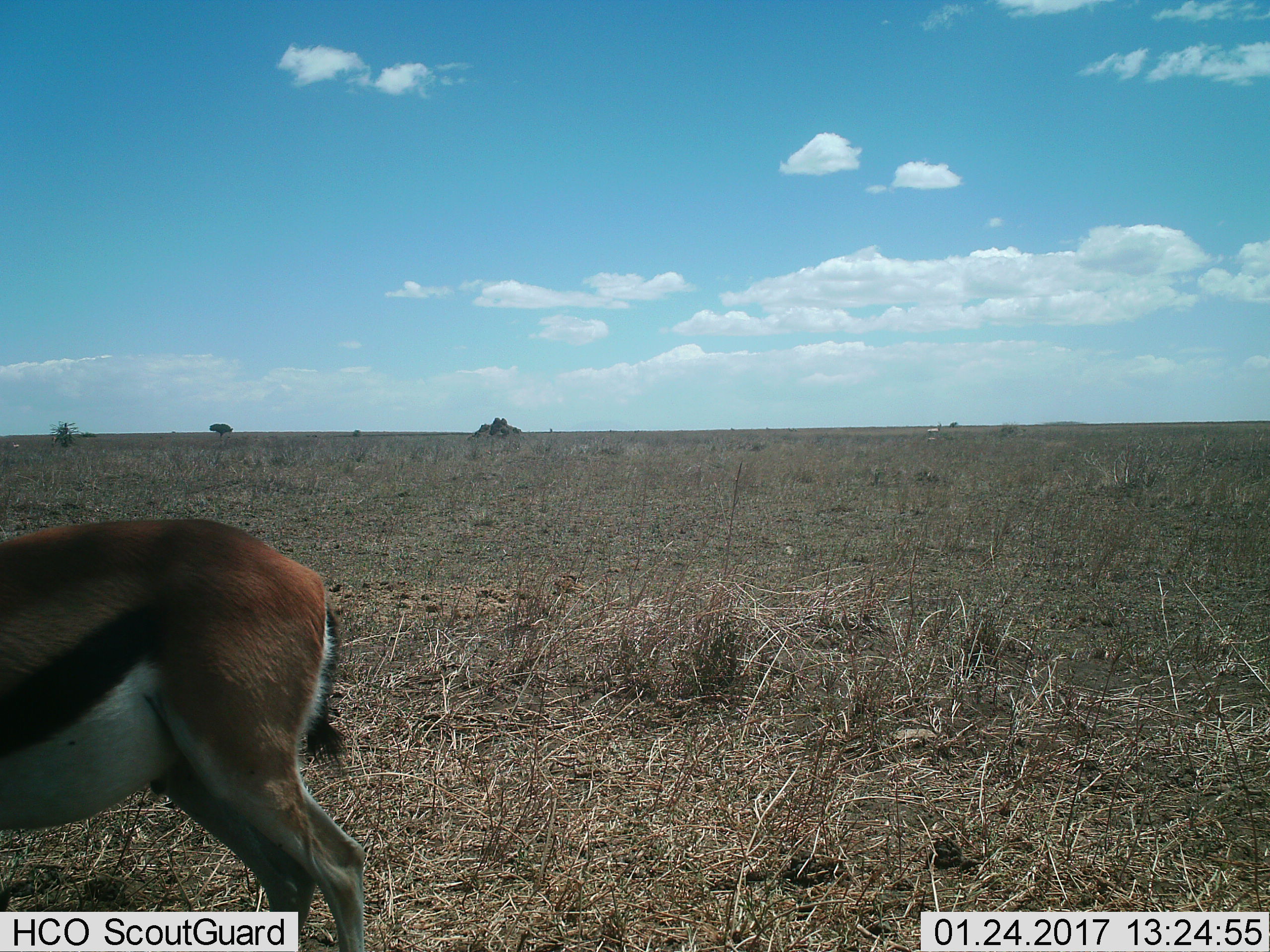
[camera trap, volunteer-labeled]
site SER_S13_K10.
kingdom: Animalia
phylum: Chordata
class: Mammalia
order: Artiodactyla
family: Bovidae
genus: Eudorcas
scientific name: Eudorcas thomsonii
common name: thomson's gazelle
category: gazellethomsons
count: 1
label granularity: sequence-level